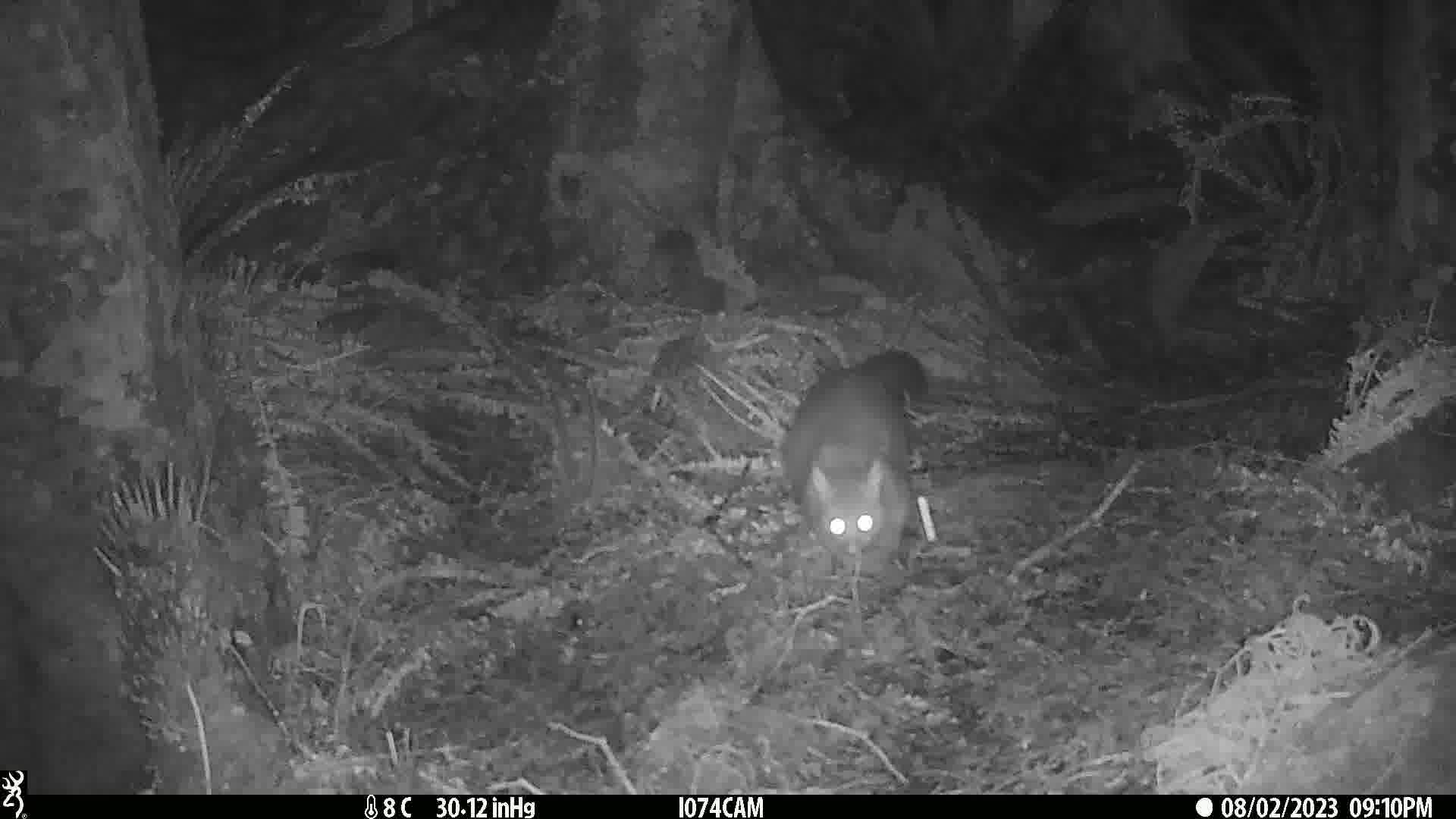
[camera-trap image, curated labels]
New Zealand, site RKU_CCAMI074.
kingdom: Animalia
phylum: Chordata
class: Mammalia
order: Diprotodontia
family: Phalangeridae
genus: Trichosurus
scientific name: Trichosurus vulpecula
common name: common brushtail possum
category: possum